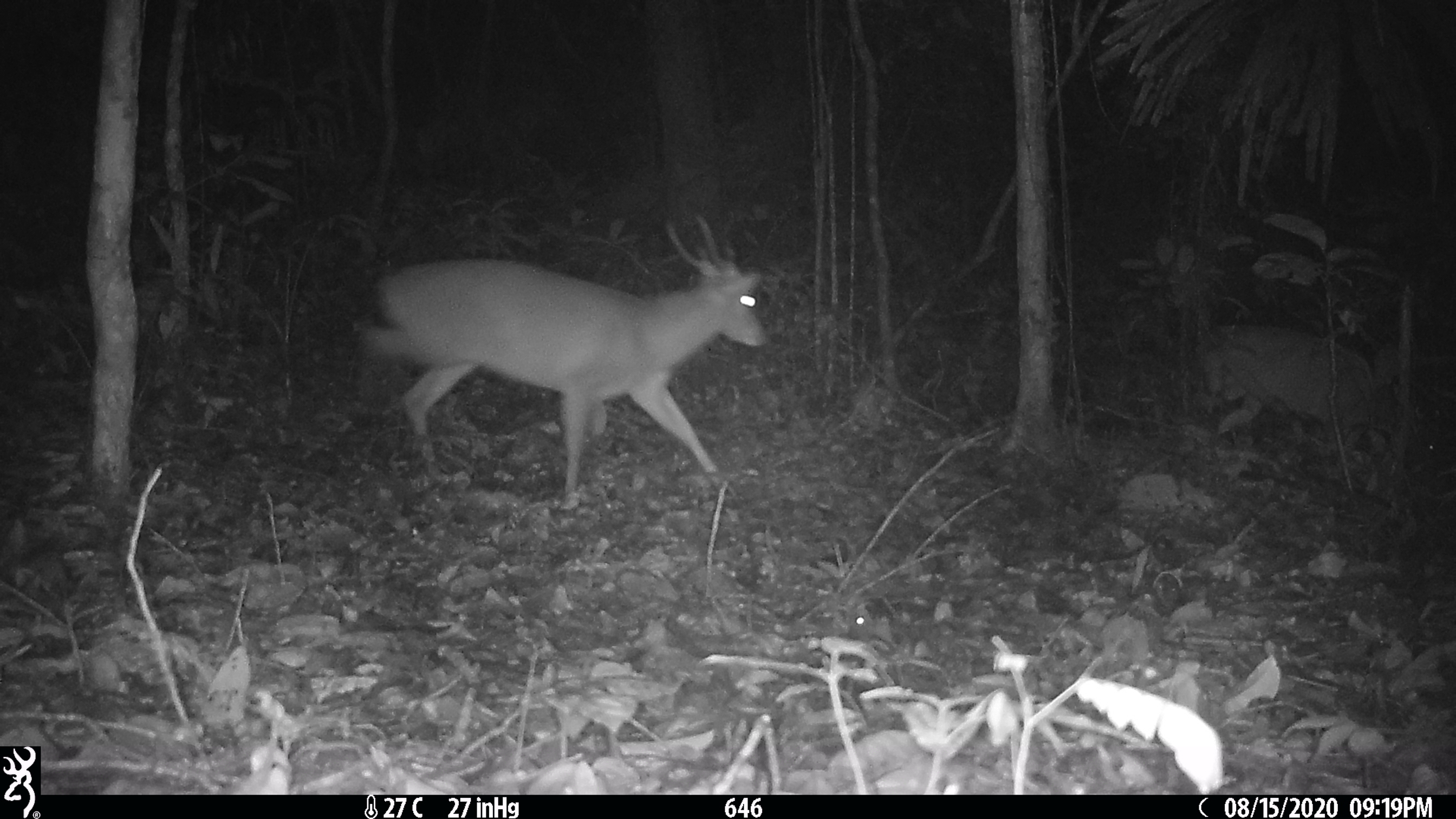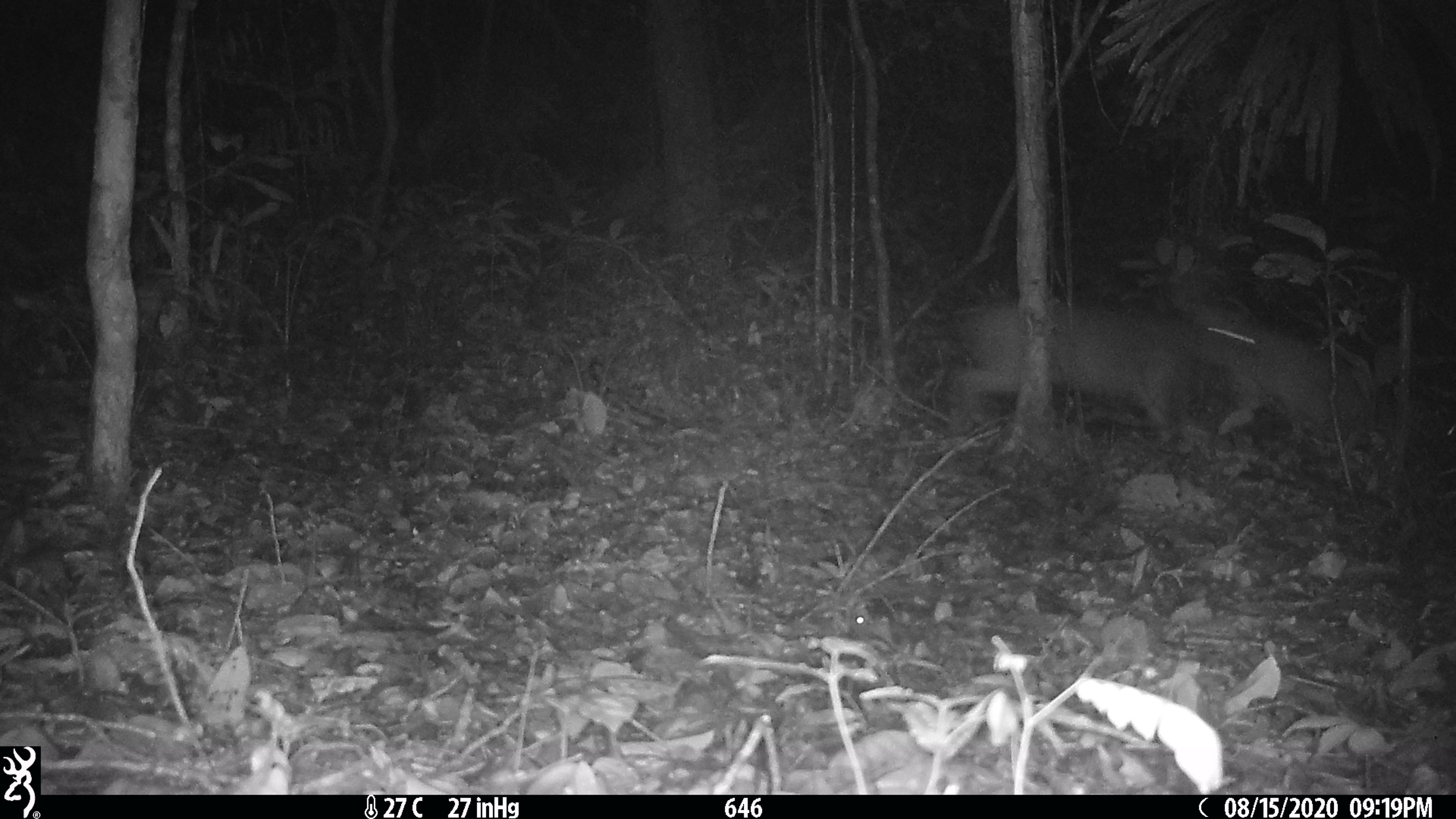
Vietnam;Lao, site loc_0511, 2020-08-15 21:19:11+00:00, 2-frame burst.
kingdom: Animalia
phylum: Chordata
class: Mammalia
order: Artiodactyla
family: Cervidae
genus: Muntiacus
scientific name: Muntiacus vuquangensis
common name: large-antlered muntjac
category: large antlered muntjac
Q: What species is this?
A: Large antlered muntjac (large-antlered muntjac) (Muntiacus vuquangensis).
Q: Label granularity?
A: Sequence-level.